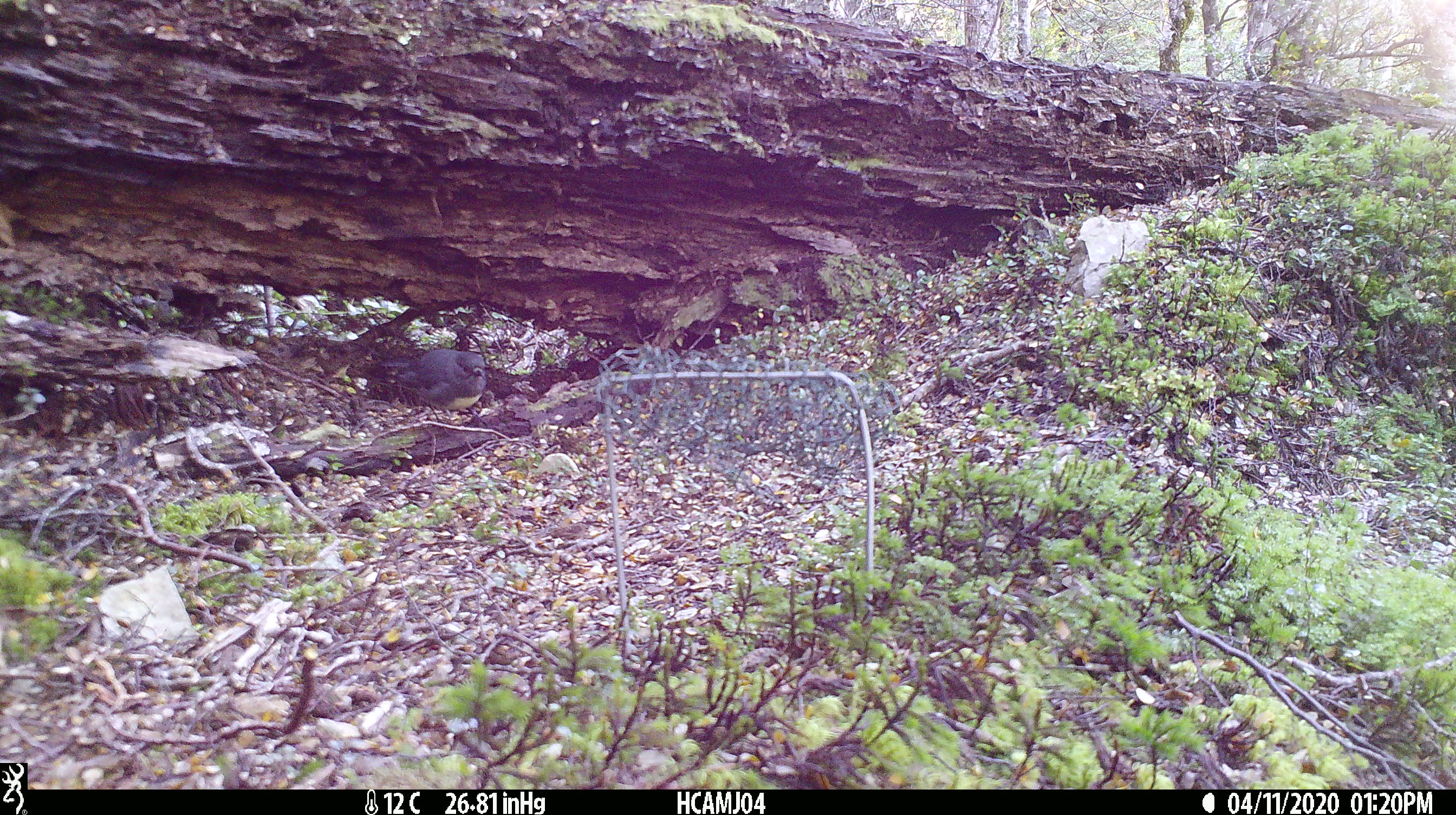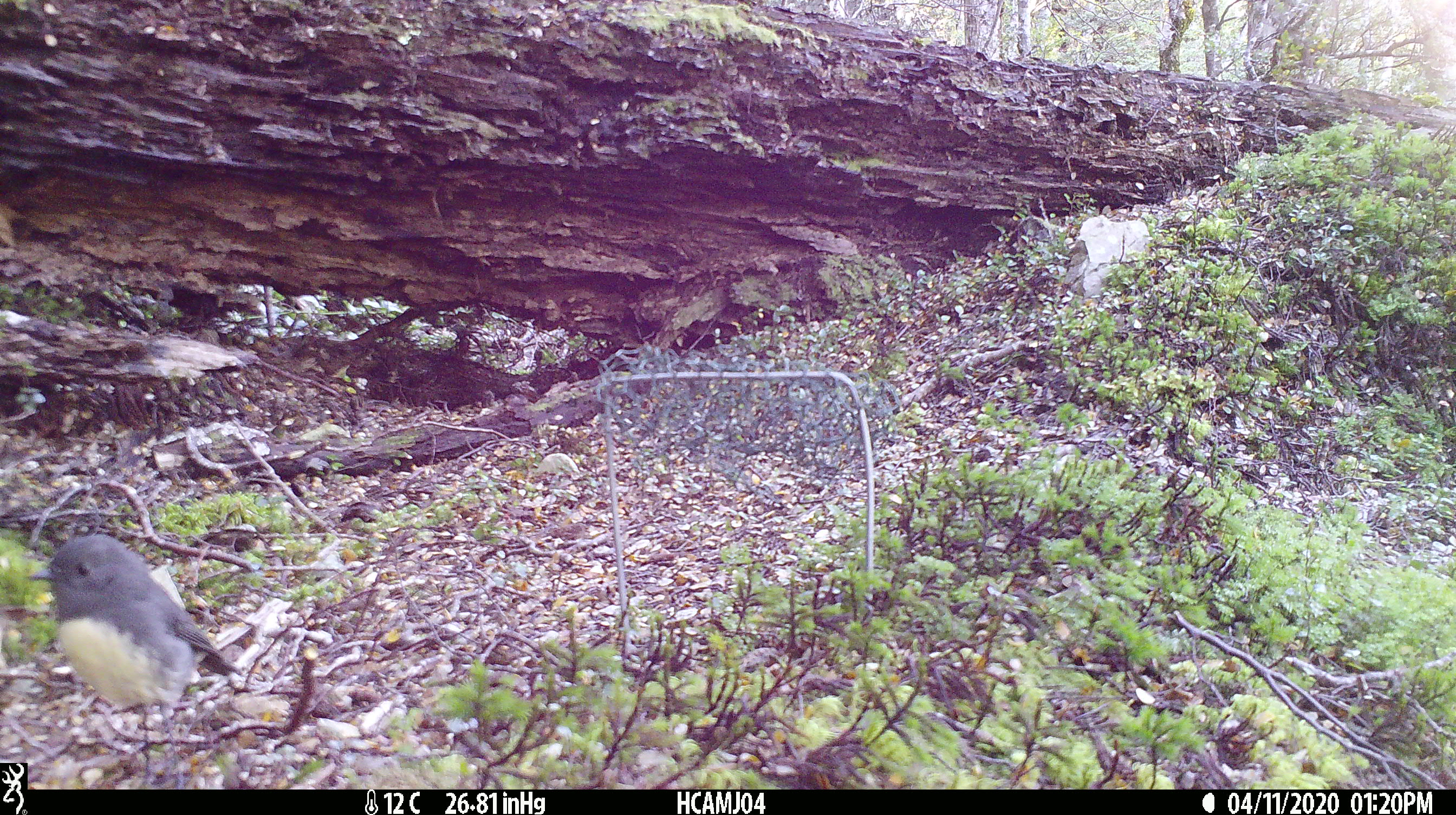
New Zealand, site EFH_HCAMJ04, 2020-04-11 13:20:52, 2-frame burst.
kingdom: Animalia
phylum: Chordata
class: Aves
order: Passeriformes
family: Petroicidae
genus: Petroica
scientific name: Petroica australis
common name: new zealand robin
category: robin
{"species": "robin (new zealand robin) (Petroica australis)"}